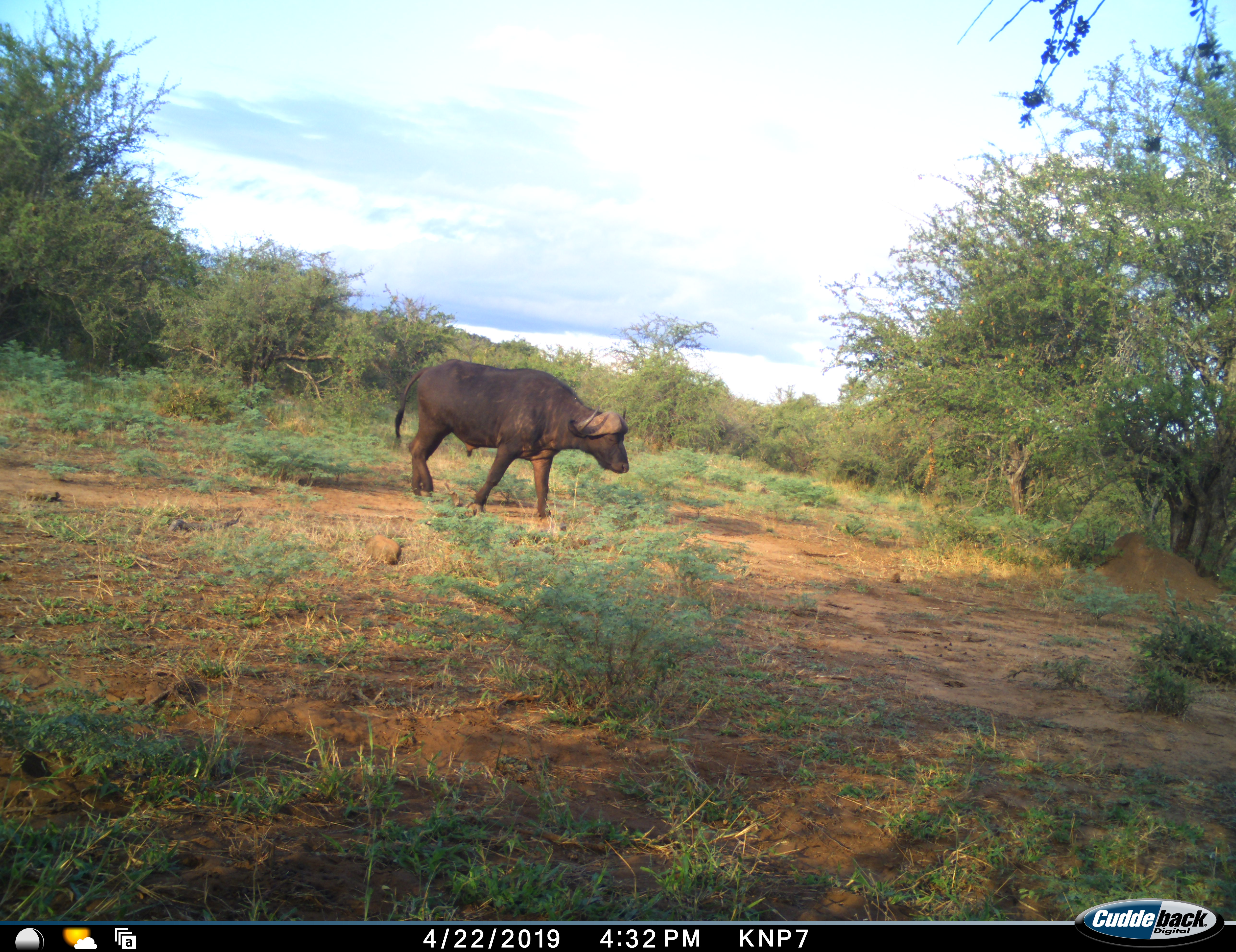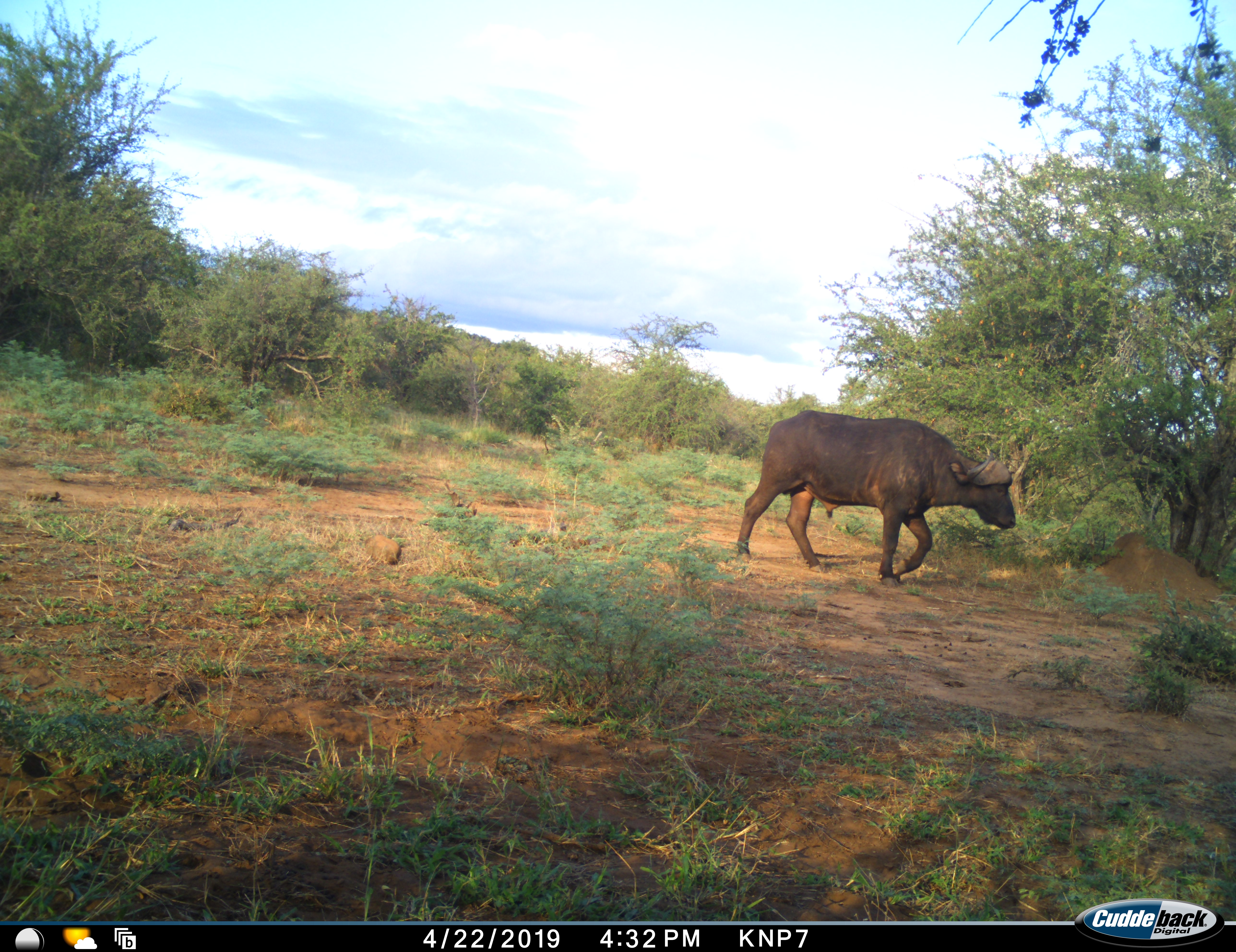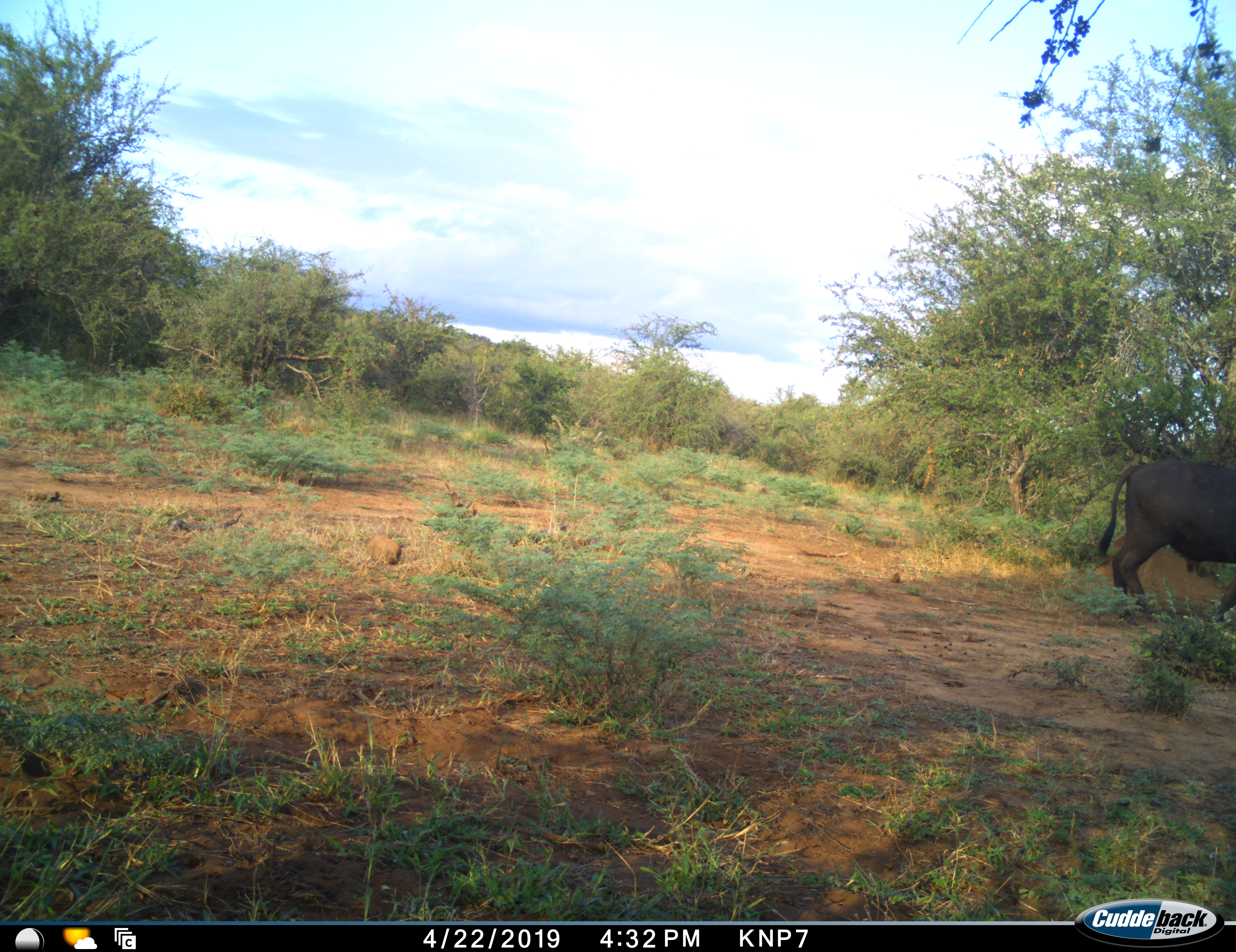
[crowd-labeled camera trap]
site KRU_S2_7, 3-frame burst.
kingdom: Animalia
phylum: Chordata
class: Mammalia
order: Artiodactyla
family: Bovidae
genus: Syncerus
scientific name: Syncerus caffer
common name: african buffalo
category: buffalo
Buffalo (african buffalo) (Syncerus caffer), count 1. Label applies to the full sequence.